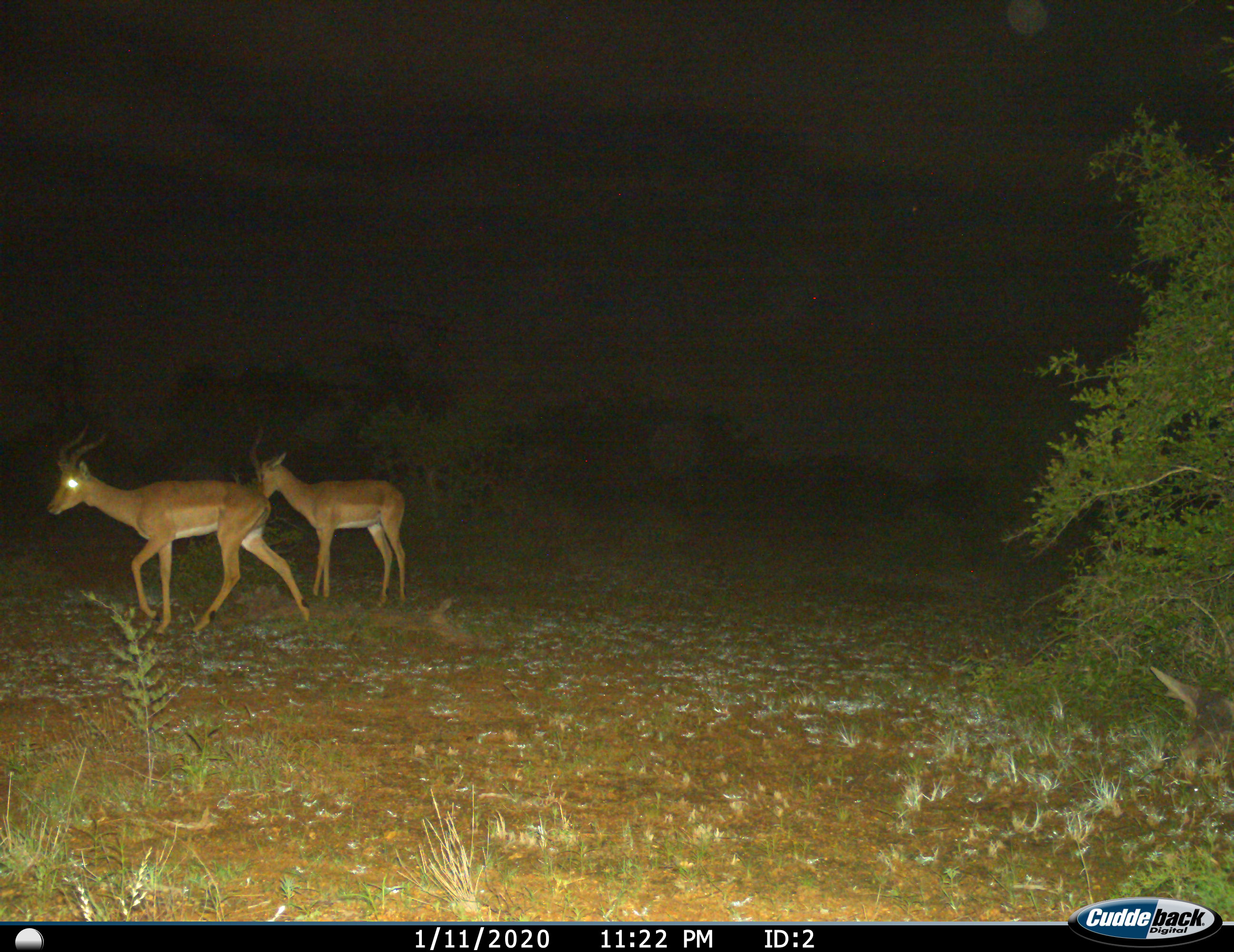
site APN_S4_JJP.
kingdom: Animalia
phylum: Chordata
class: Mammalia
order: Artiodactyla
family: Bovidae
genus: Aepyceros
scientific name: Aepyceros melampus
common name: impala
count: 2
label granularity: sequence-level